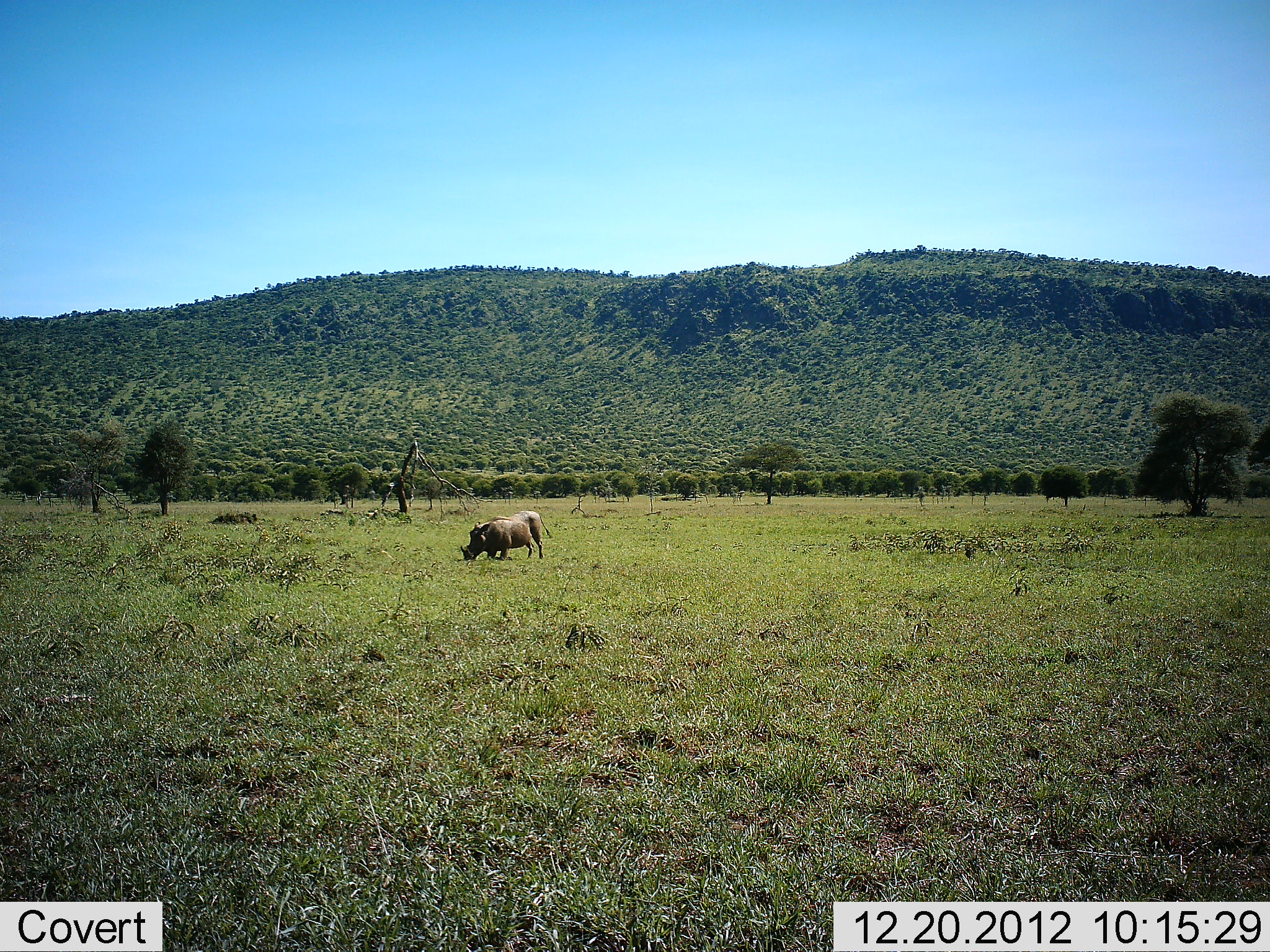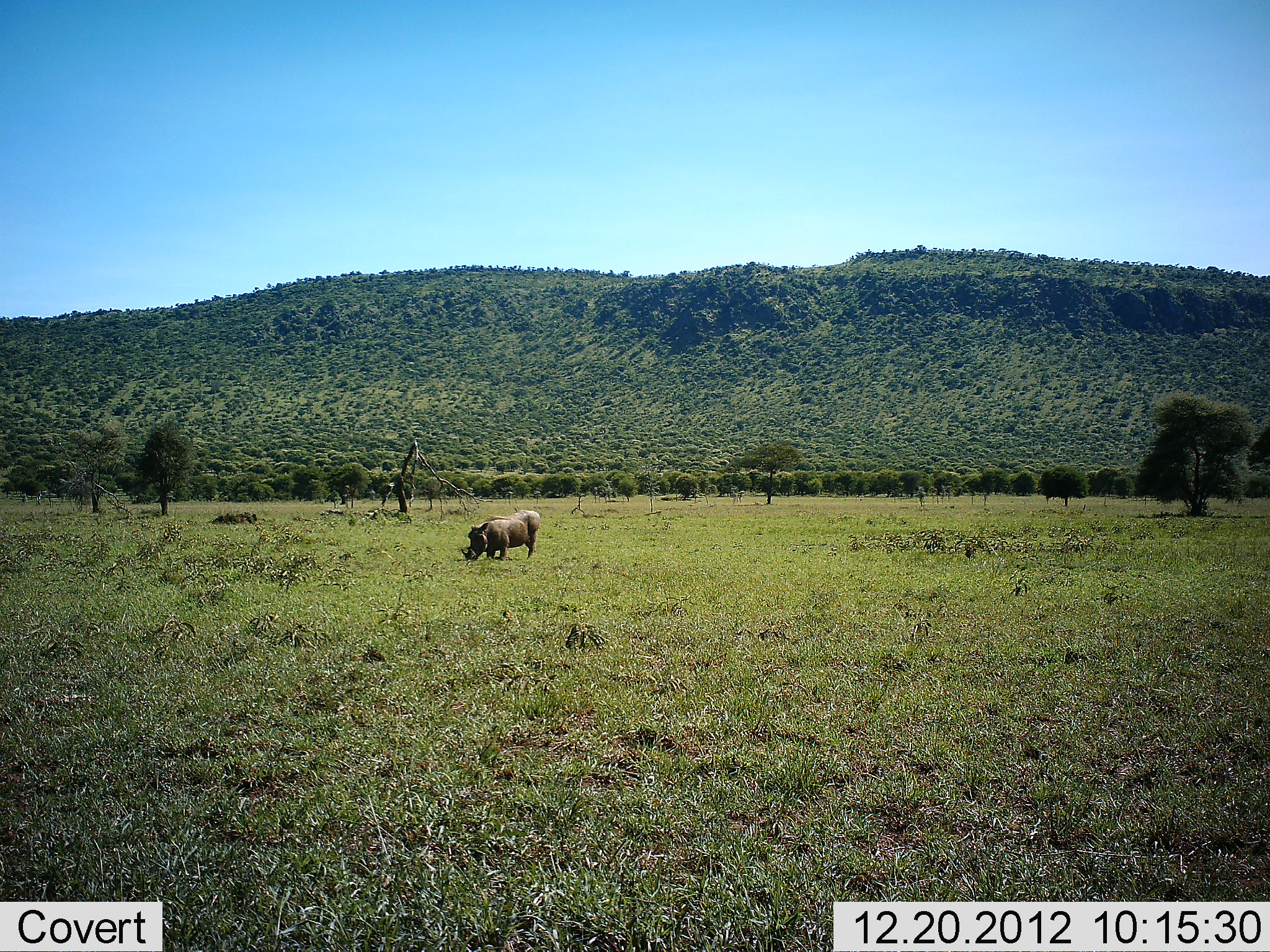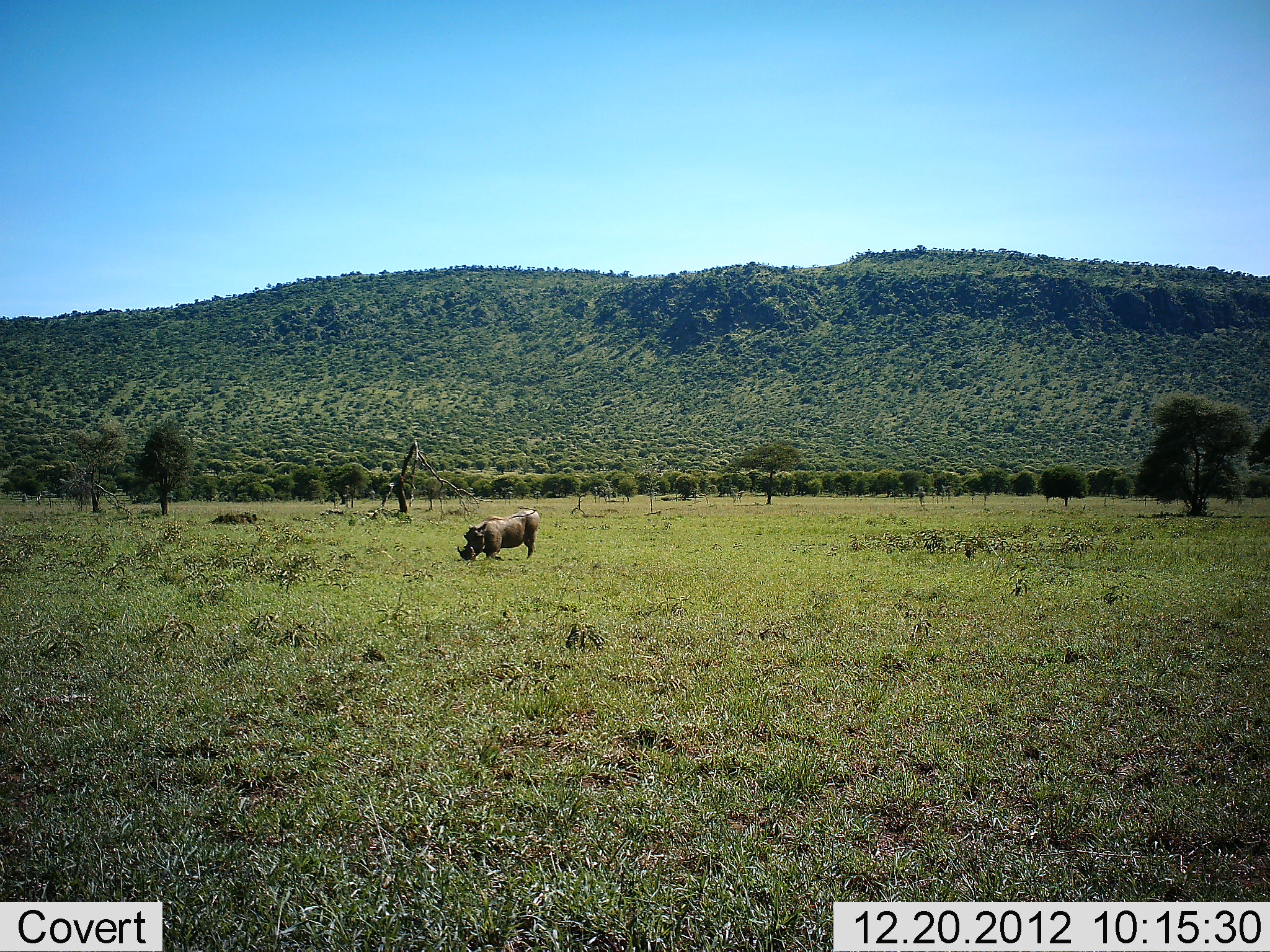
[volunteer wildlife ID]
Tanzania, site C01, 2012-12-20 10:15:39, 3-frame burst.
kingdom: Animalia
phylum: Chordata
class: Mammalia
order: Artiodactyla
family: Suidae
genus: Phacochoerus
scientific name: Phacochoerus africanus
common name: warthog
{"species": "warthog (Phacochoerus africanus)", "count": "1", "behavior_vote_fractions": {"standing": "14%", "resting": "0%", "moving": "7%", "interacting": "7%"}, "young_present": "0%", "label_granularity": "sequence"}